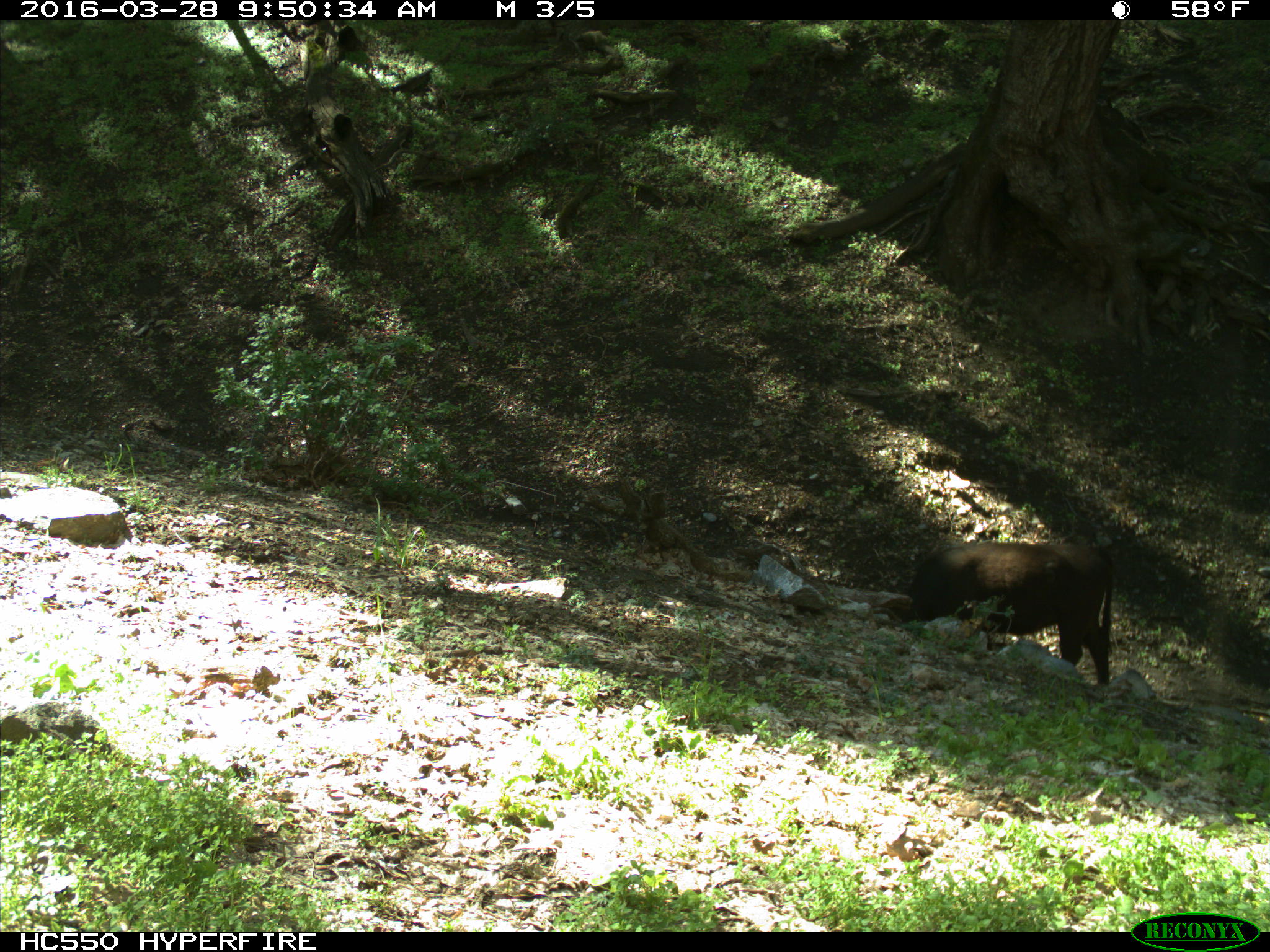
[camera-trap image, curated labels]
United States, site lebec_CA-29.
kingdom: Animalia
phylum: Chordata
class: Mammalia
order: Artiodactyla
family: Bovidae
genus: Bos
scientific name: Bos taurus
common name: domestic cow